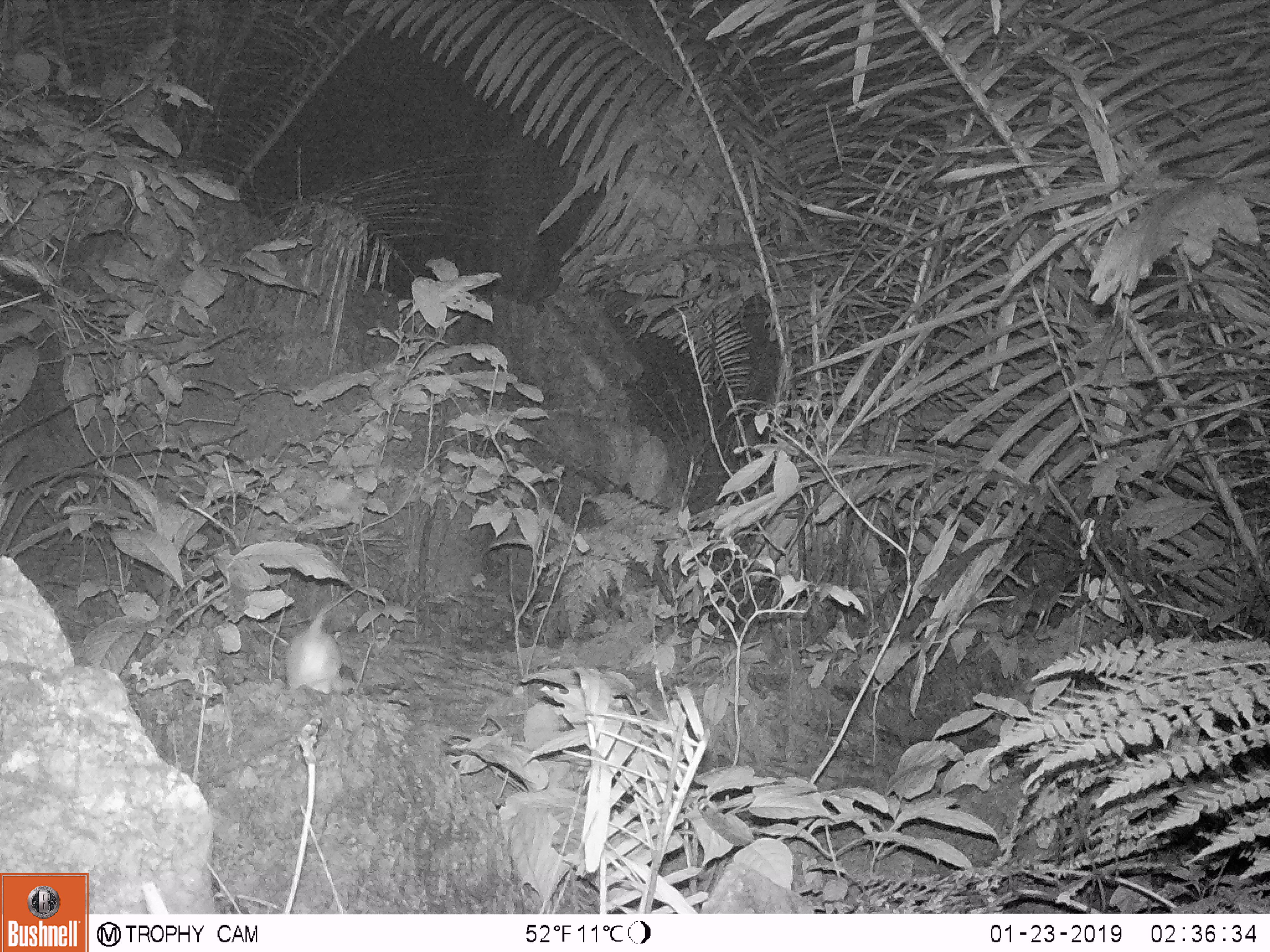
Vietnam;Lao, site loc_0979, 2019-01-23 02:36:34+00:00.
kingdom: Animalia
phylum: Chordata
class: Mammalia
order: Rodentia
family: Muridae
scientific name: Muridae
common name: old-world mice and rats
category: unidentified murid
Unidentified murid (old-world mice and rats) (Muridae). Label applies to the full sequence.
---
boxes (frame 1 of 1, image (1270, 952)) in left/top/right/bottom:
unidentified murid: 285/603/345/694